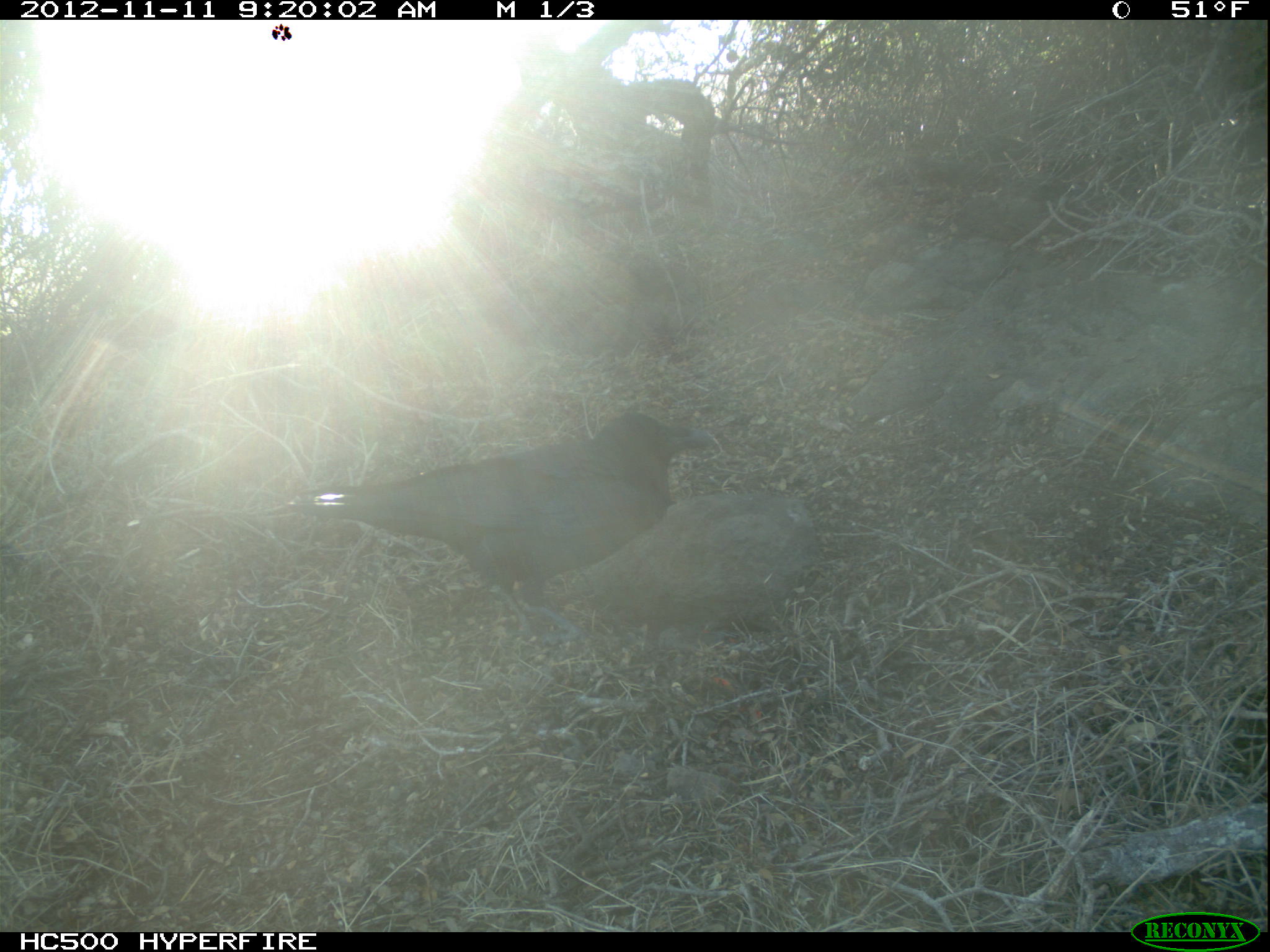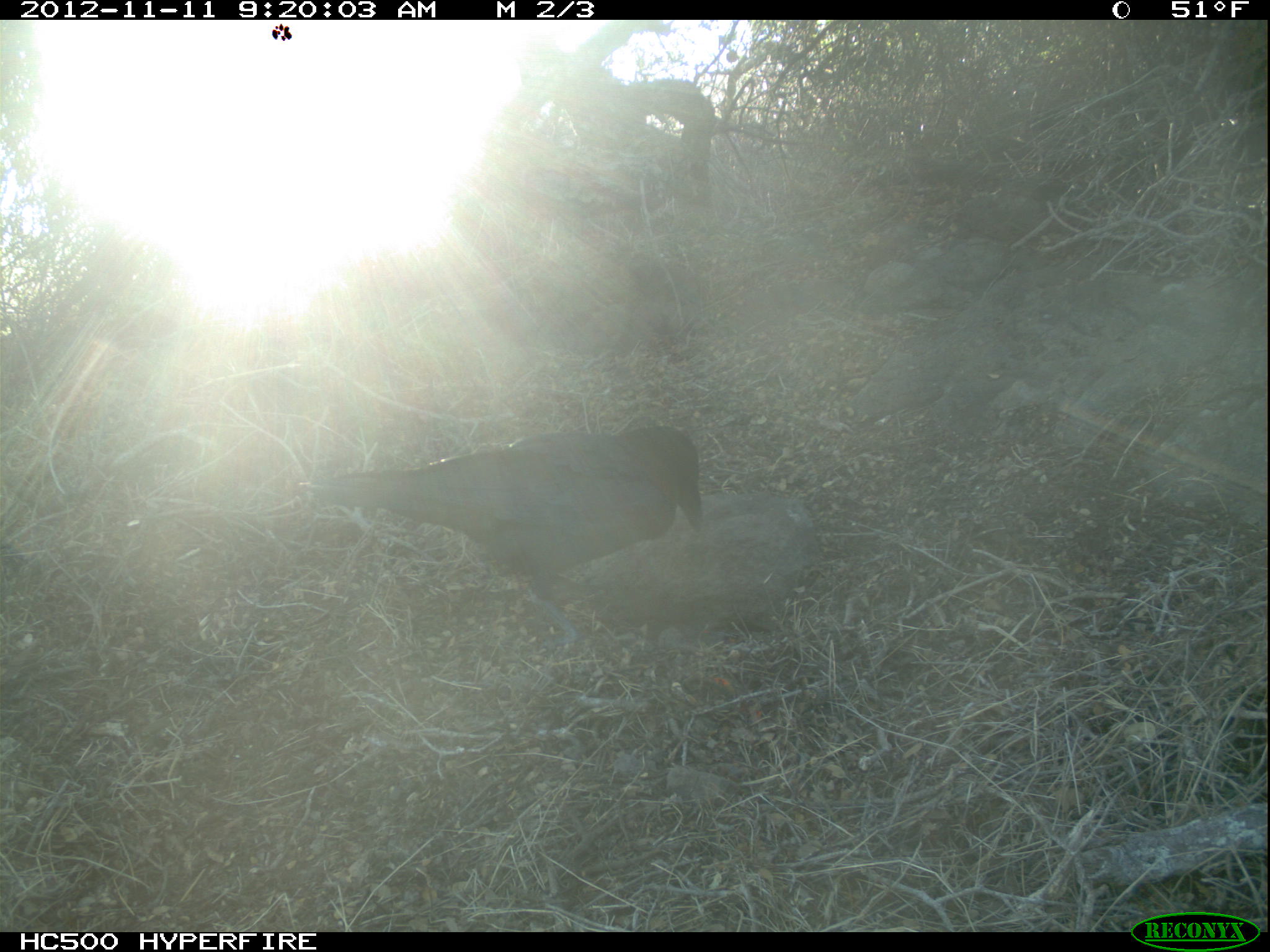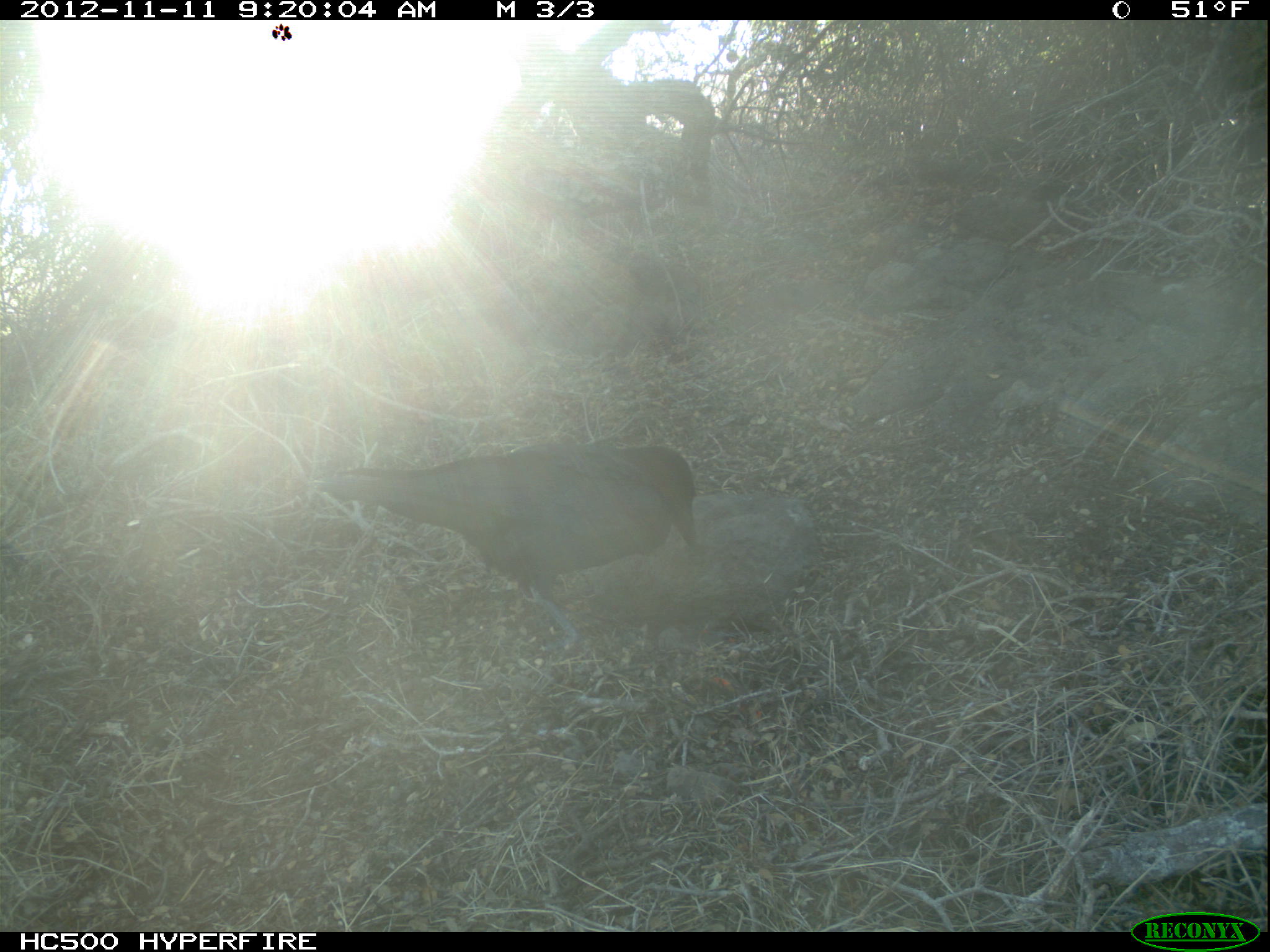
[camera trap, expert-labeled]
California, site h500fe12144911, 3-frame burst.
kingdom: Animalia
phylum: Chordata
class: Aves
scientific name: Aves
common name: bird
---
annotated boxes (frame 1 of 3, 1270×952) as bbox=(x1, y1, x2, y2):
bird: bbox=(285, 410, 715, 649)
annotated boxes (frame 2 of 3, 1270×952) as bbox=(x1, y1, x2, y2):
bird: bbox=(293, 426, 703, 645)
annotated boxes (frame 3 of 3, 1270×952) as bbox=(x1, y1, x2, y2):
bird: bbox=(315, 439, 697, 644)